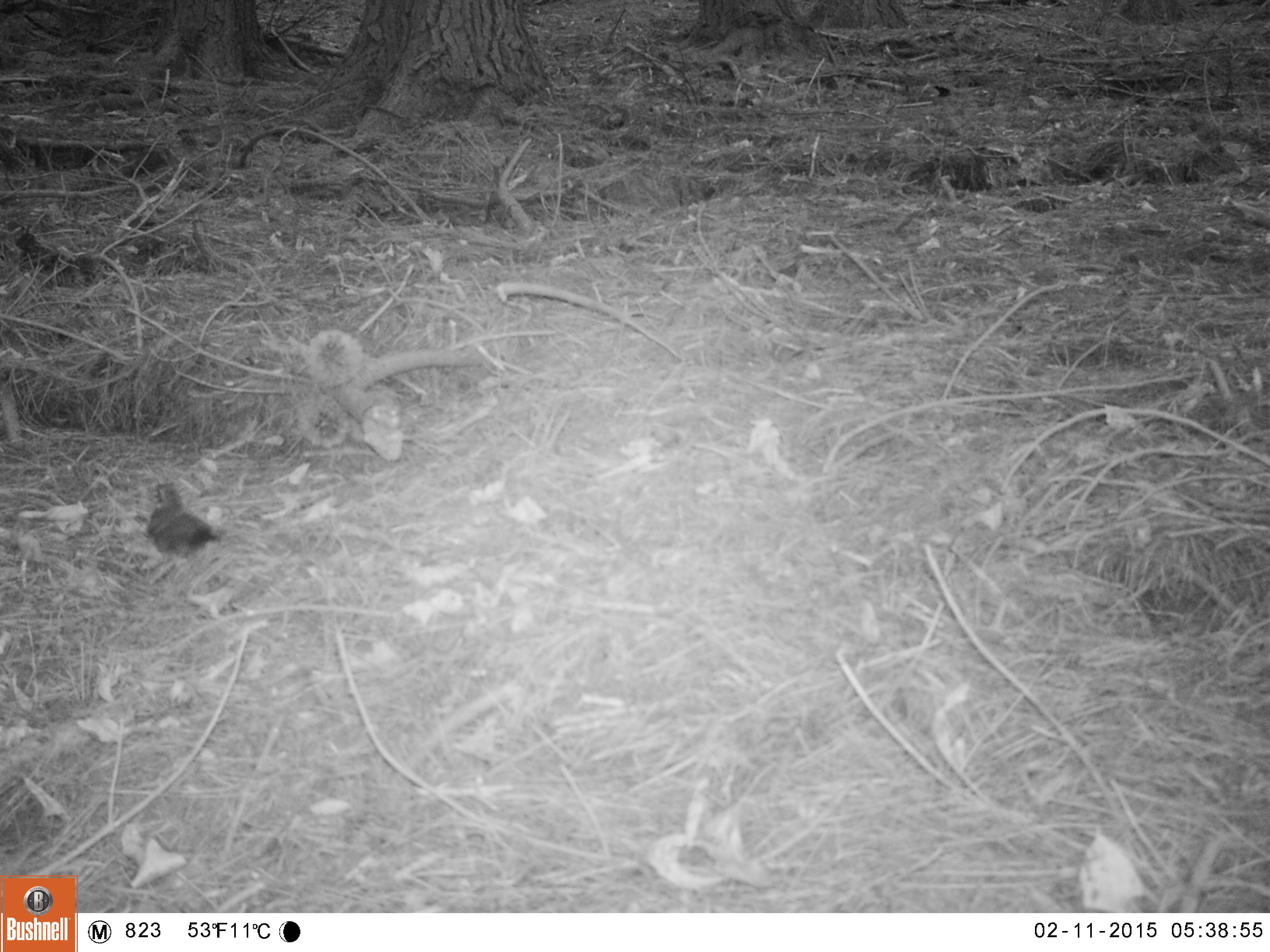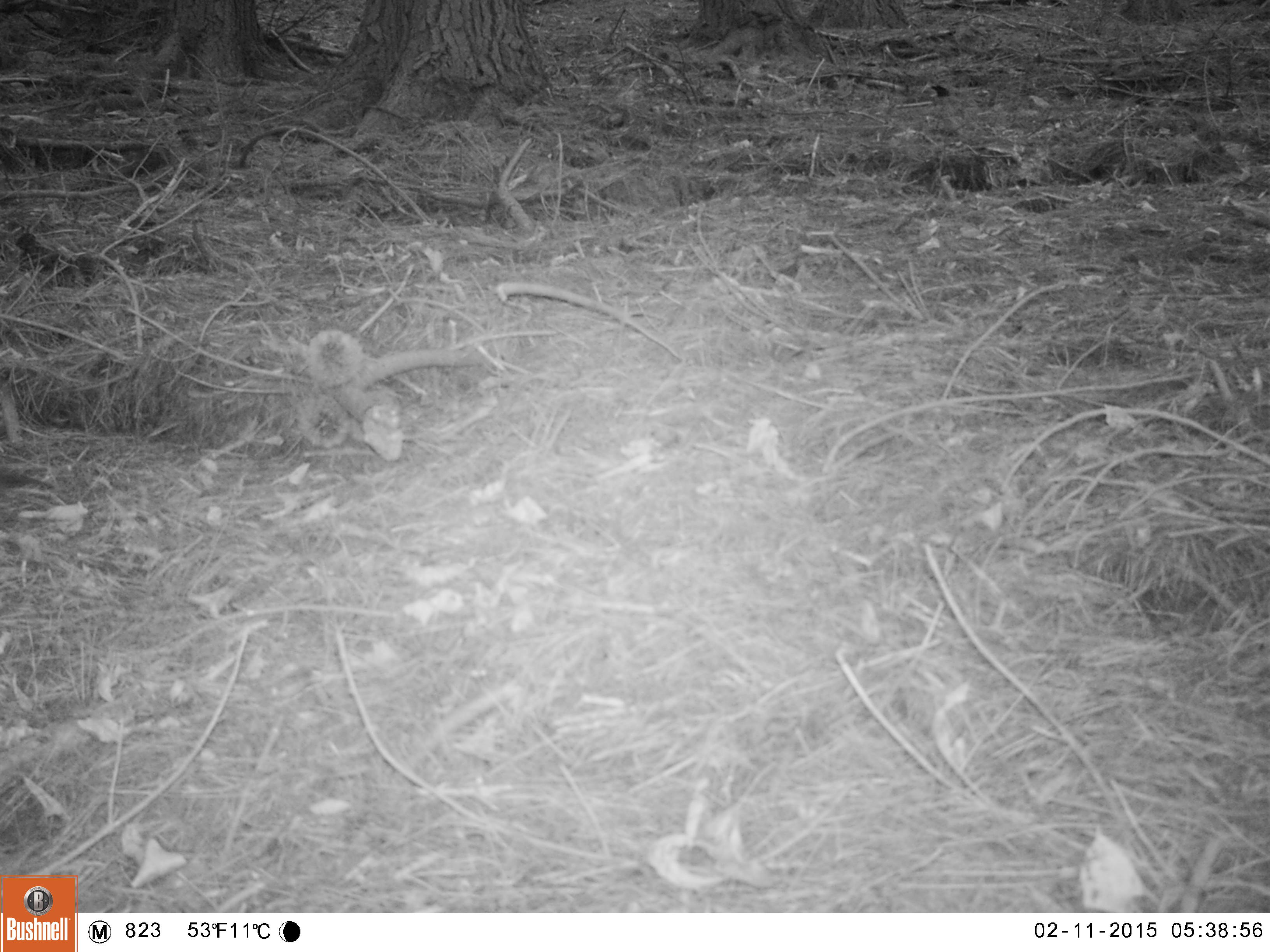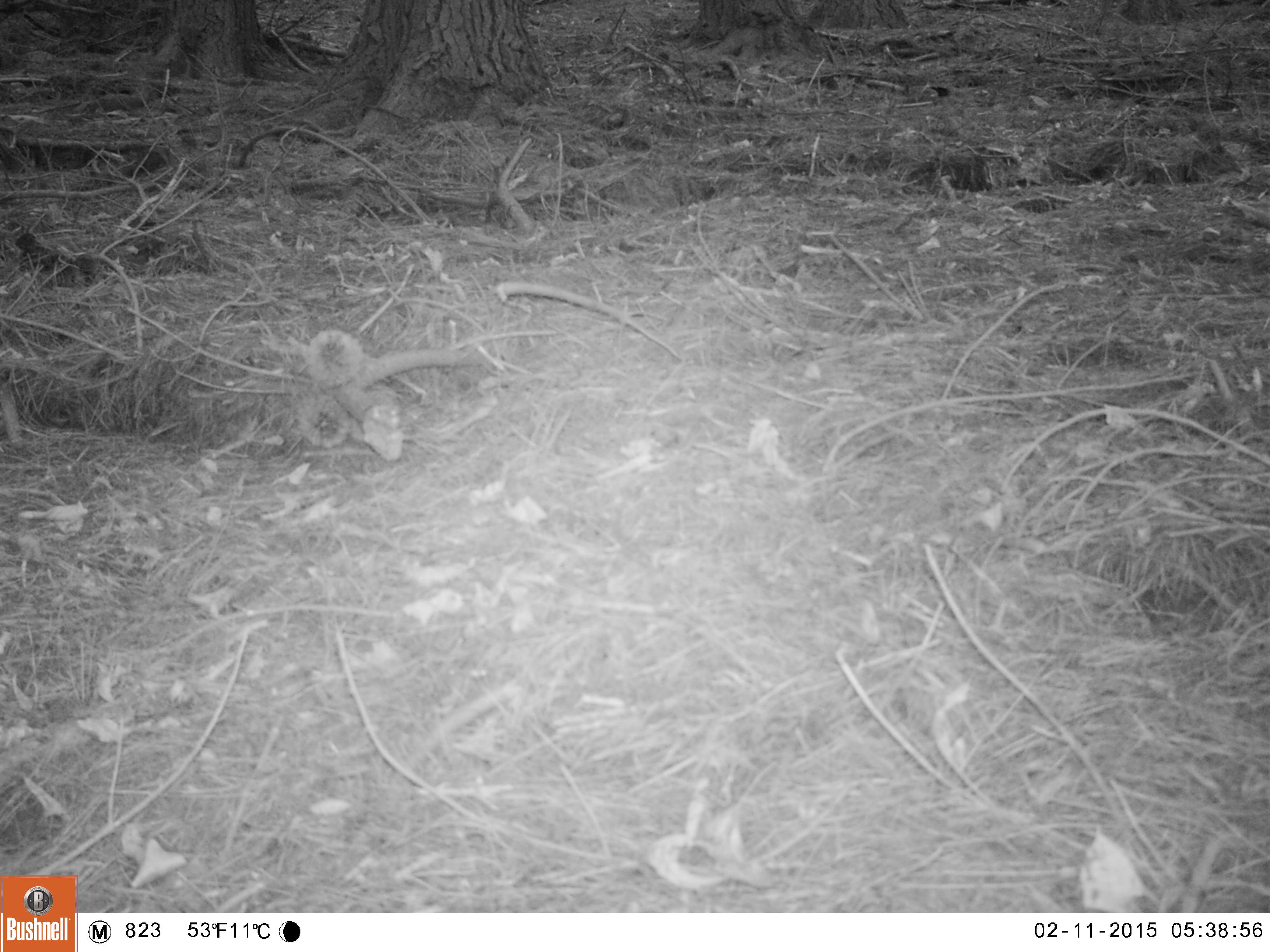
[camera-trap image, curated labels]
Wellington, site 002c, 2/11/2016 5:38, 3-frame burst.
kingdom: Animalia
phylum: Chordata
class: Aves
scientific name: Aves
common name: bird